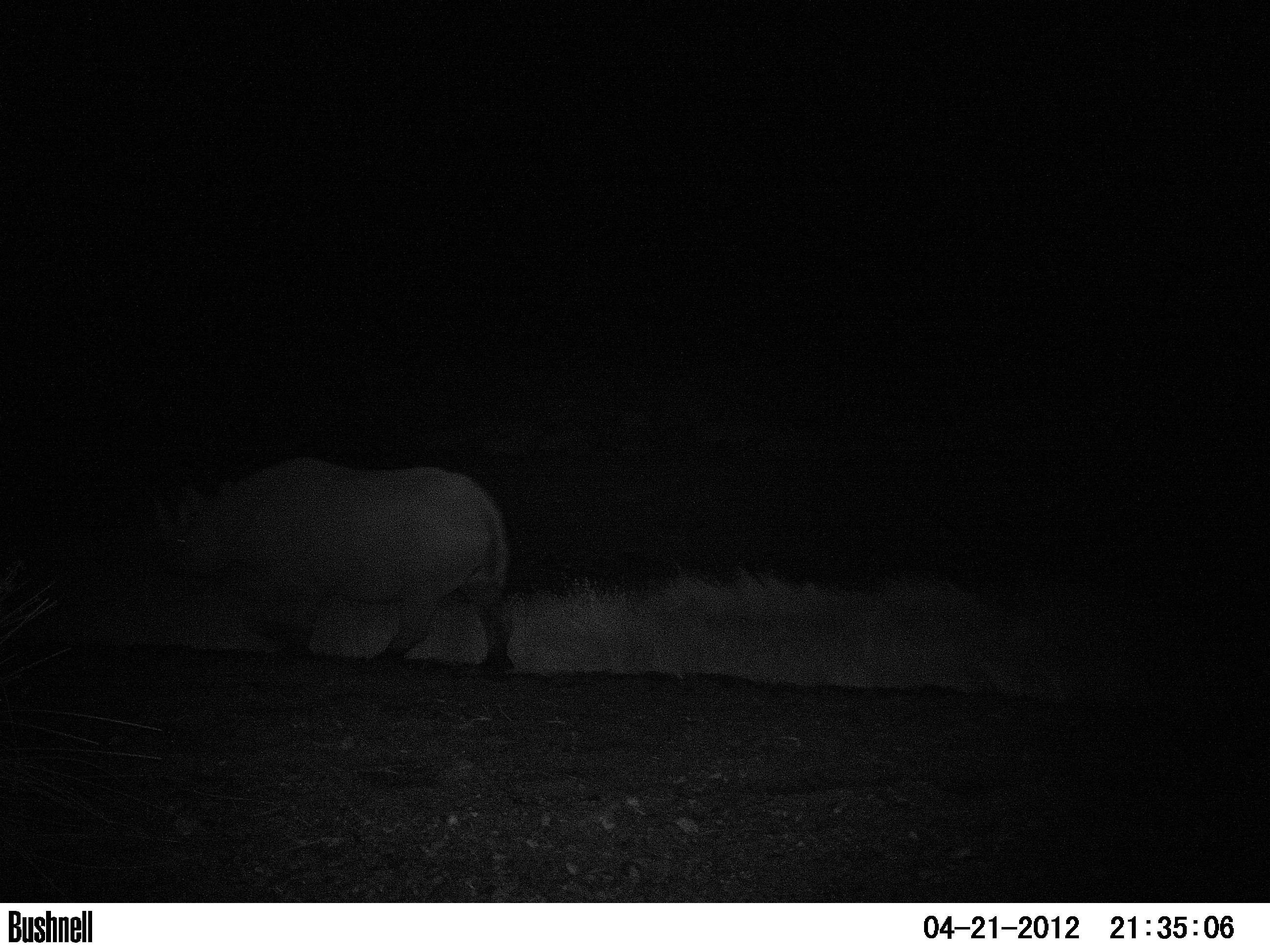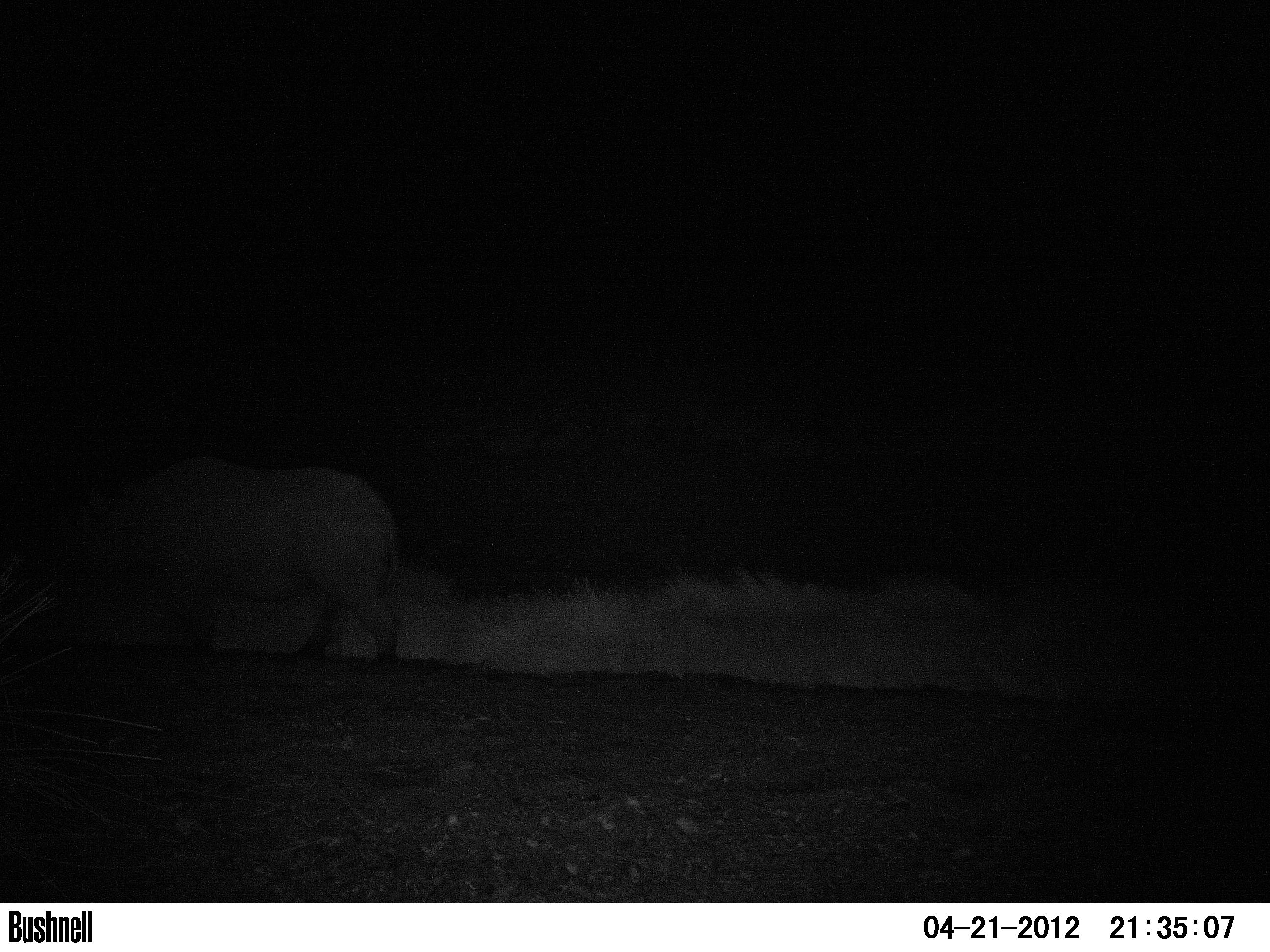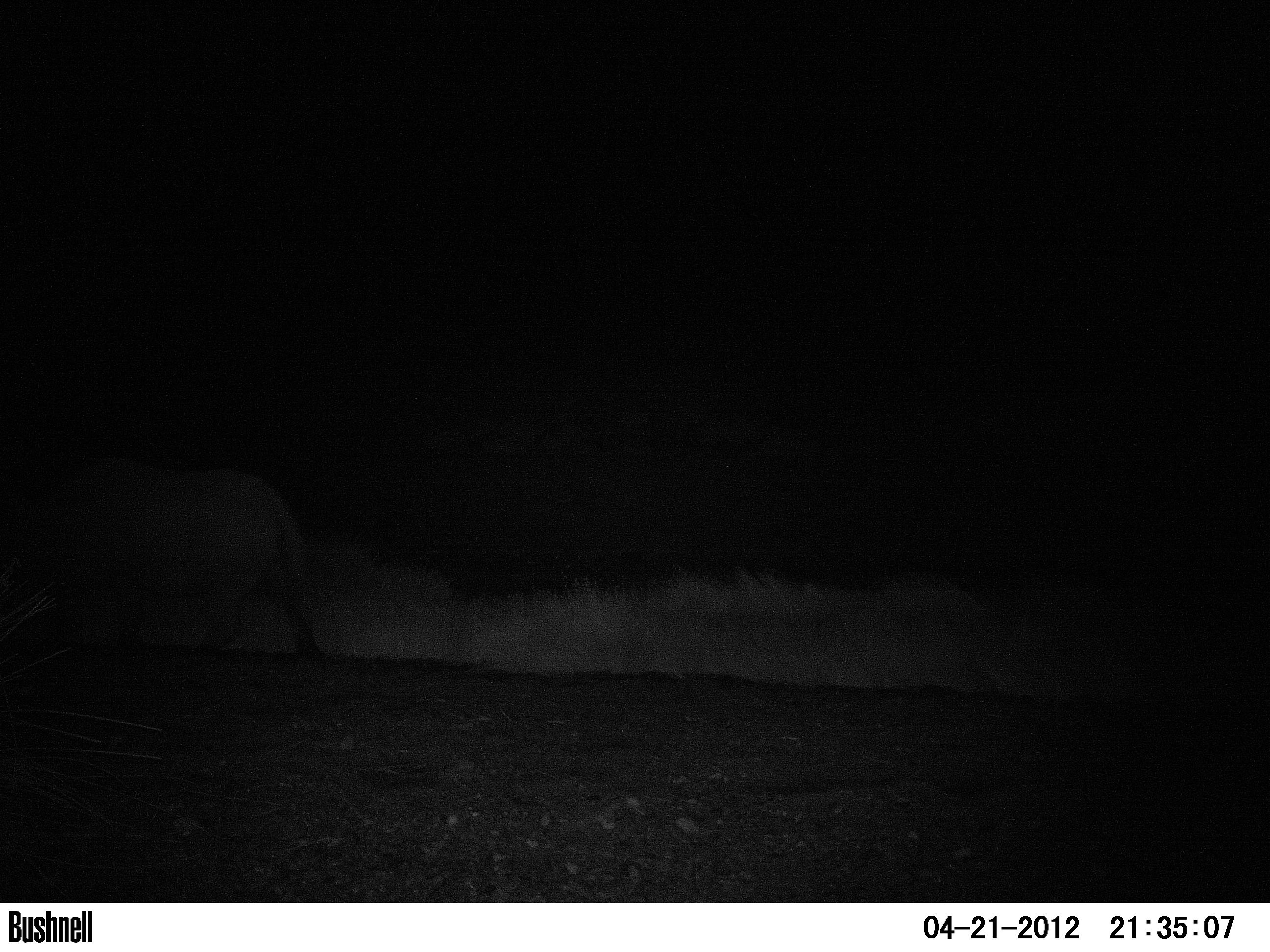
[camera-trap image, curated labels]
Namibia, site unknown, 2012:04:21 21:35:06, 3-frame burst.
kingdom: Animalia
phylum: Chordata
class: Mammalia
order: Perissodactyla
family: Rhinocerotidae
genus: Diceros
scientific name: Diceros bicornis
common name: black rhinoceros